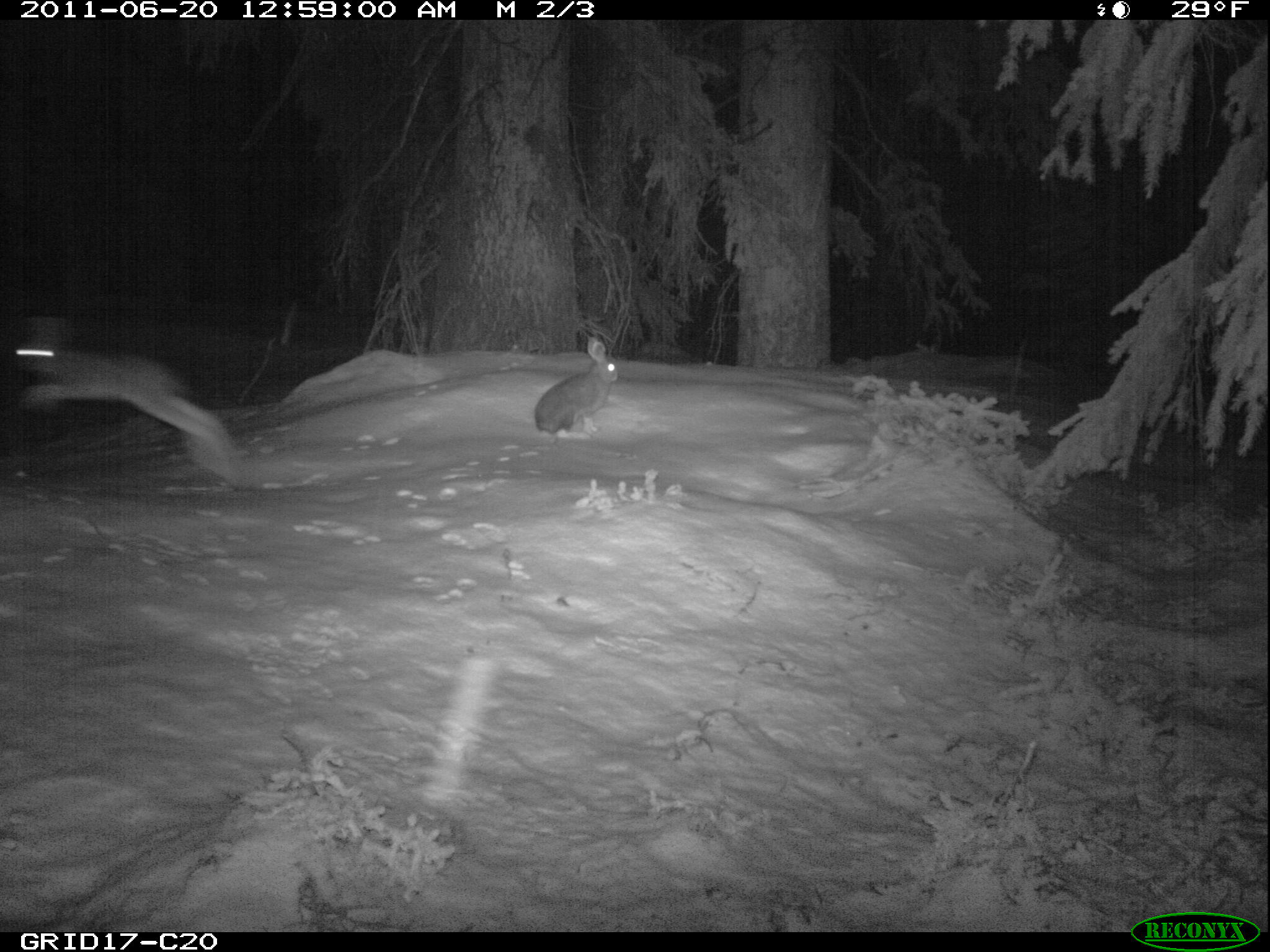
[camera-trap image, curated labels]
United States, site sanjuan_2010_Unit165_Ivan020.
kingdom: Animalia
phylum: Chordata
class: Mammalia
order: Lagomorpha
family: Leporidae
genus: Lepus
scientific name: Lepus americanus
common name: snowshoe hare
Lepus americanus (snowshoe hare).